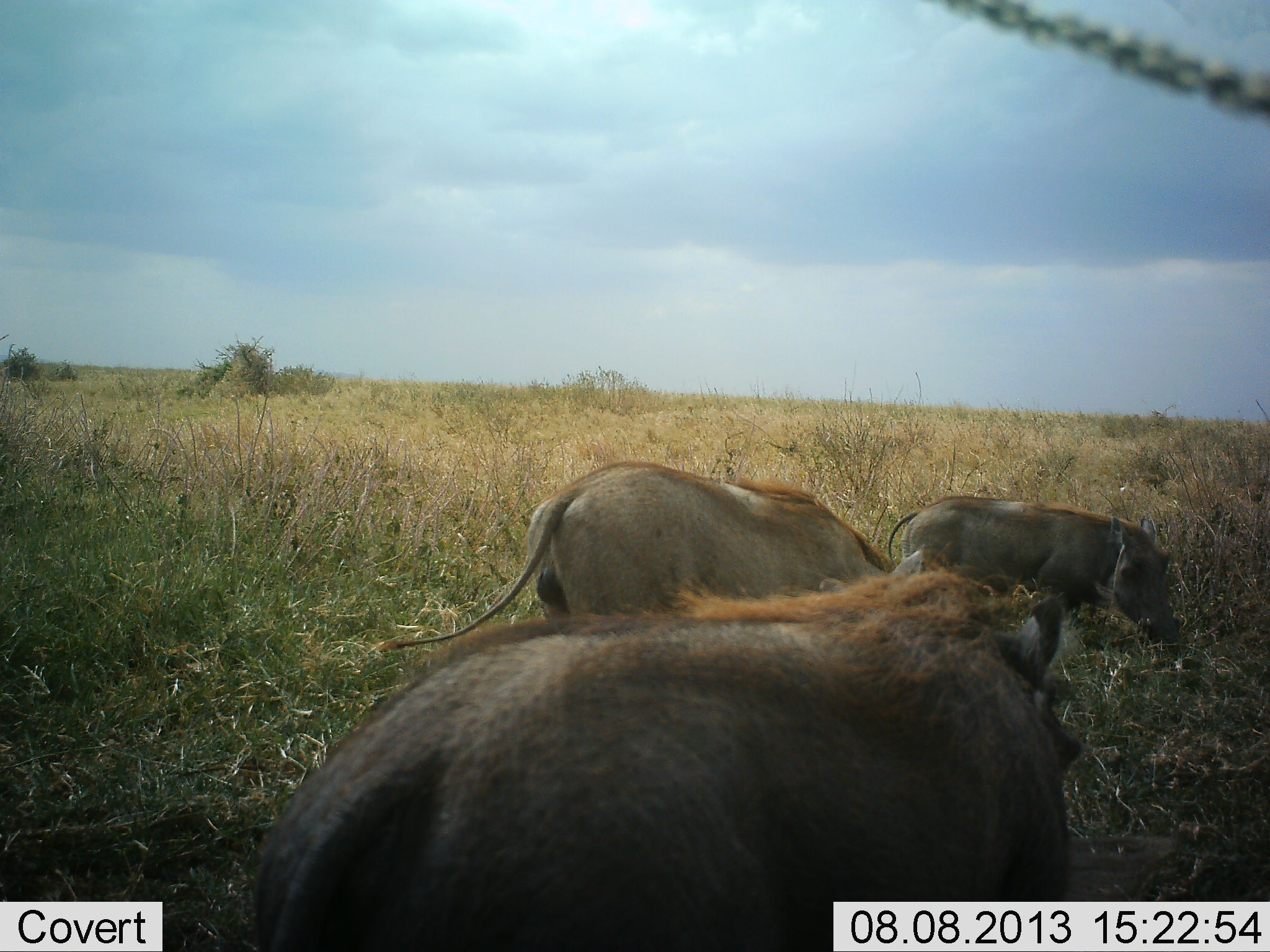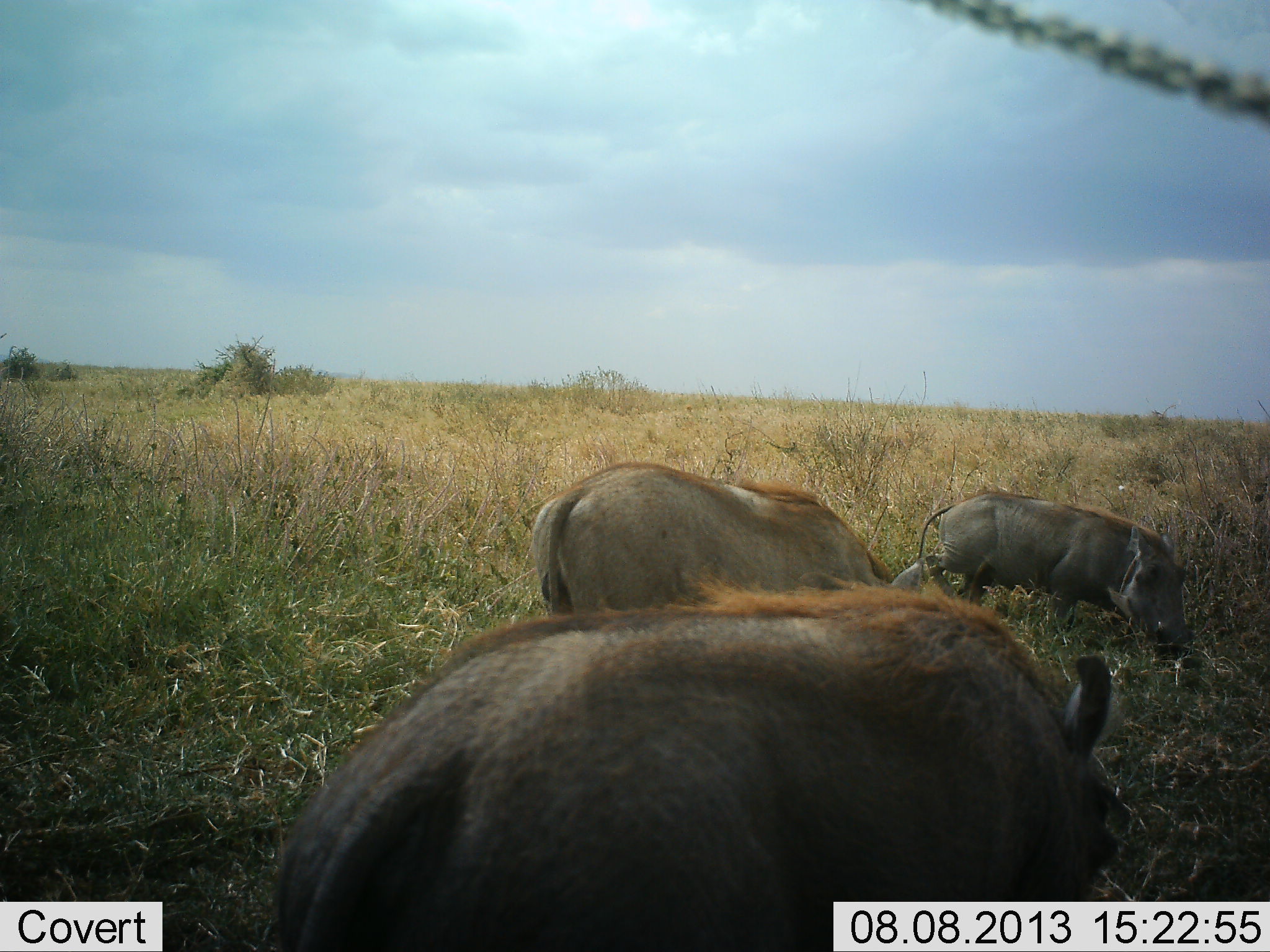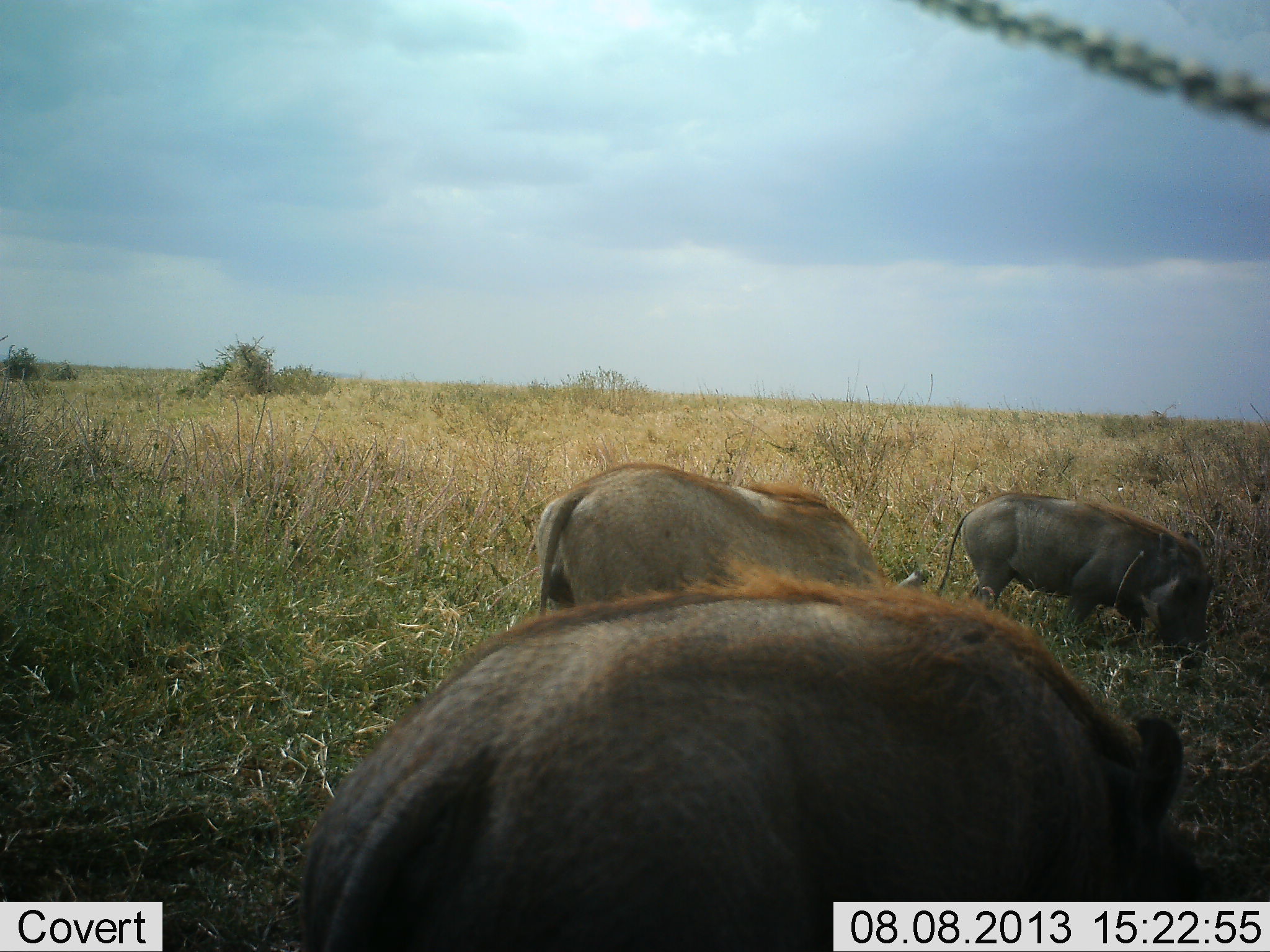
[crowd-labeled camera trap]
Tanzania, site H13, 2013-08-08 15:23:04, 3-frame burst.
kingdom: Animalia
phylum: Chordata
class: Mammalia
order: Artiodactyla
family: Suidae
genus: Phacochoerus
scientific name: Phacochoerus africanus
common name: warthog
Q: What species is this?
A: Warthog (Phacochoerus africanus).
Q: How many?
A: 3.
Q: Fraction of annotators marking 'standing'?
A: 13%.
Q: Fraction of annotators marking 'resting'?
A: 0%.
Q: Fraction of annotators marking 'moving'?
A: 33%.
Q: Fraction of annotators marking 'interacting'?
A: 0%.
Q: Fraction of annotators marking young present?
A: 7%.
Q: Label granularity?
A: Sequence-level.